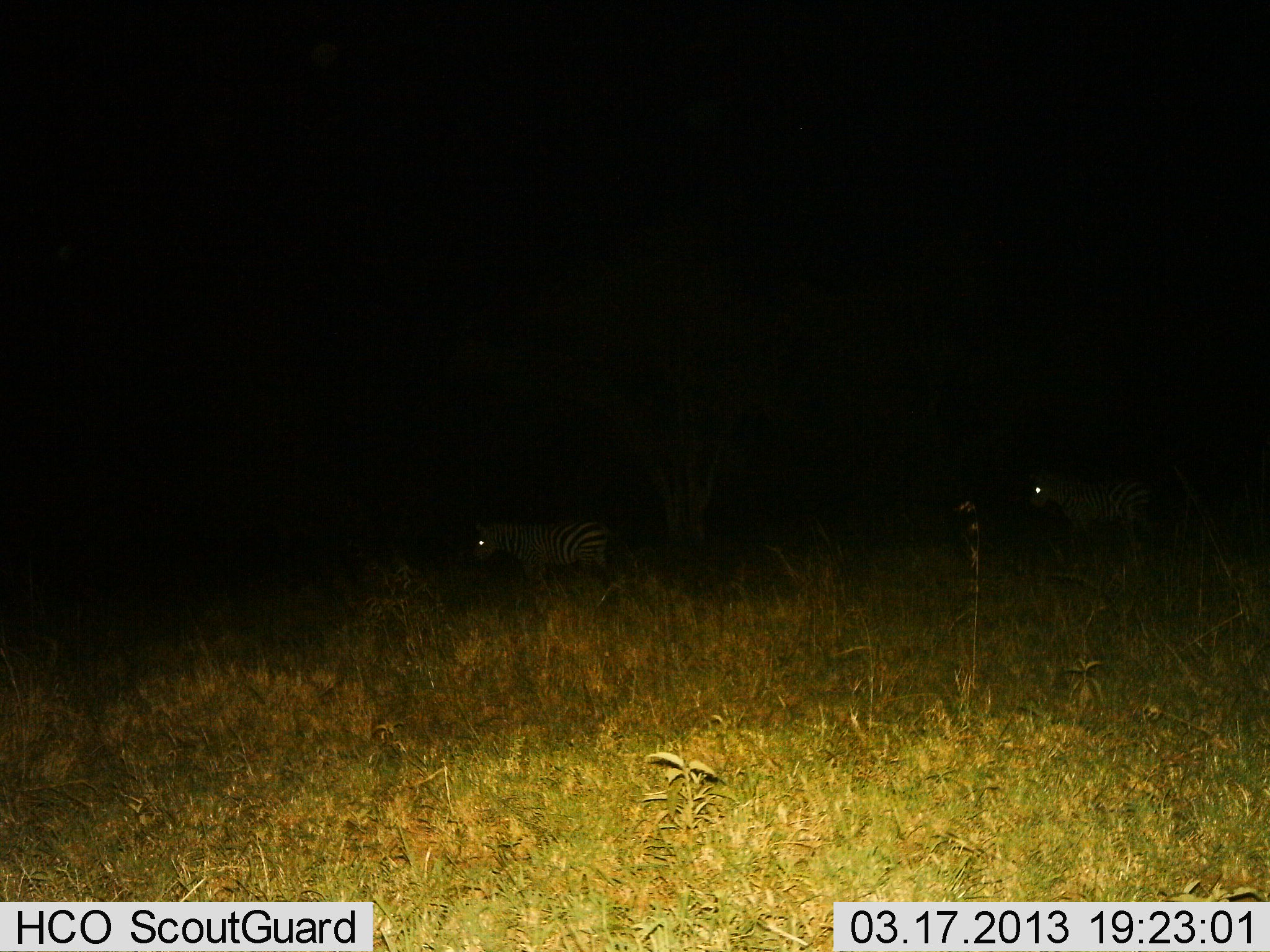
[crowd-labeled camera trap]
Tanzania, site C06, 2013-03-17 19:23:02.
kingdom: Animalia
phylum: Chordata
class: Mammalia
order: Perissodactyla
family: Equidae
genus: Equus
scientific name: Equus quagga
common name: plains zebra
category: zebra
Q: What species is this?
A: Zebra (plains zebra) (Equus quagga).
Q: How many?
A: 2.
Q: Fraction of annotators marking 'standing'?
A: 54%.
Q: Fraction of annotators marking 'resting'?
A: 0%.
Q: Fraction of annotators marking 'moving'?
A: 46%.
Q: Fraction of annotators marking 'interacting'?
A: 0%.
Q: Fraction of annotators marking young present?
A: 3%.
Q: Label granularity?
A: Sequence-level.